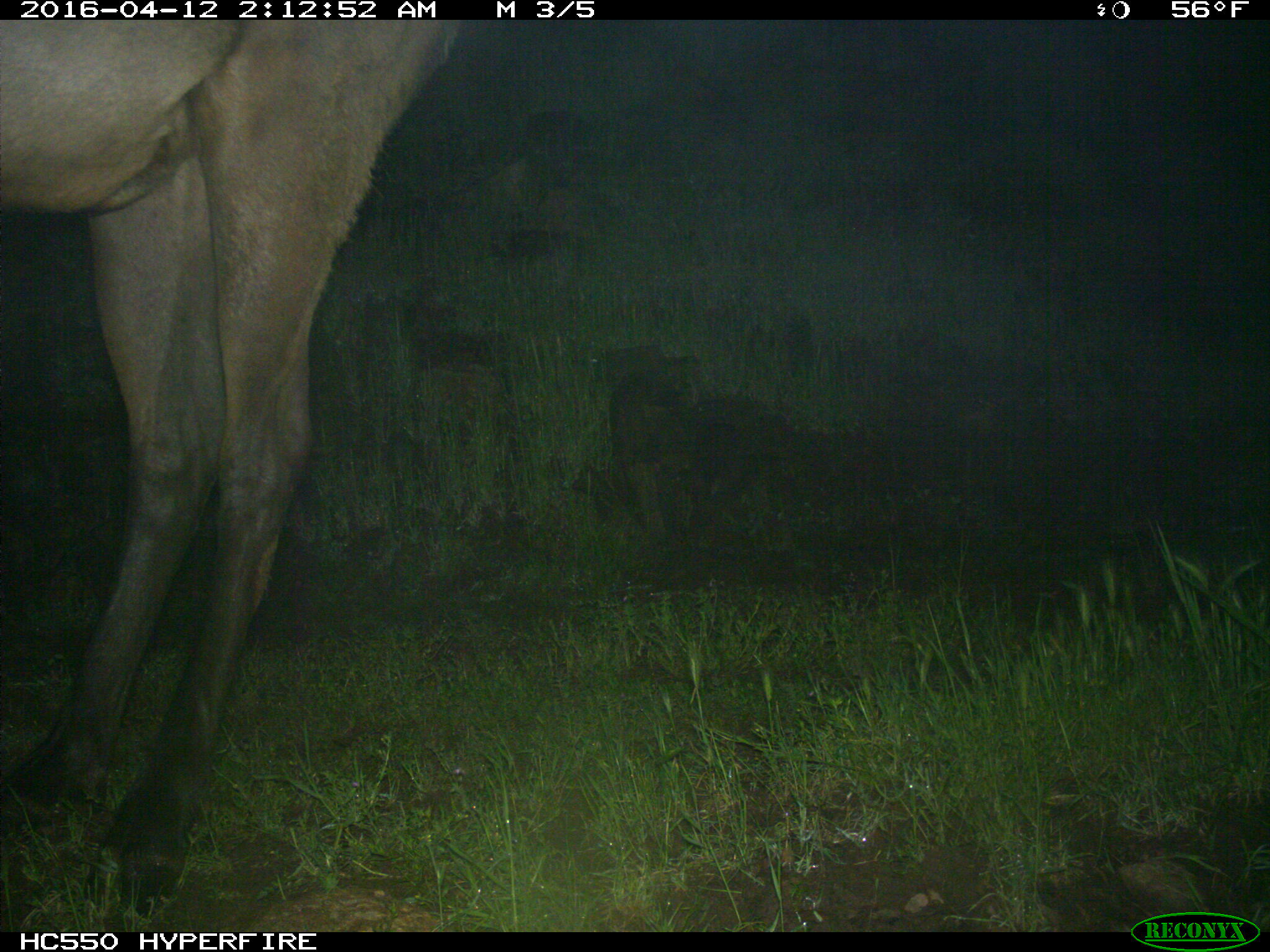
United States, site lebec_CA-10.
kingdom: Animalia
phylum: Chordata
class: Mammalia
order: Artiodactyla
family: Cervidae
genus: Cervus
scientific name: Cervus canadensis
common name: elk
Cervus canadensis (elk).